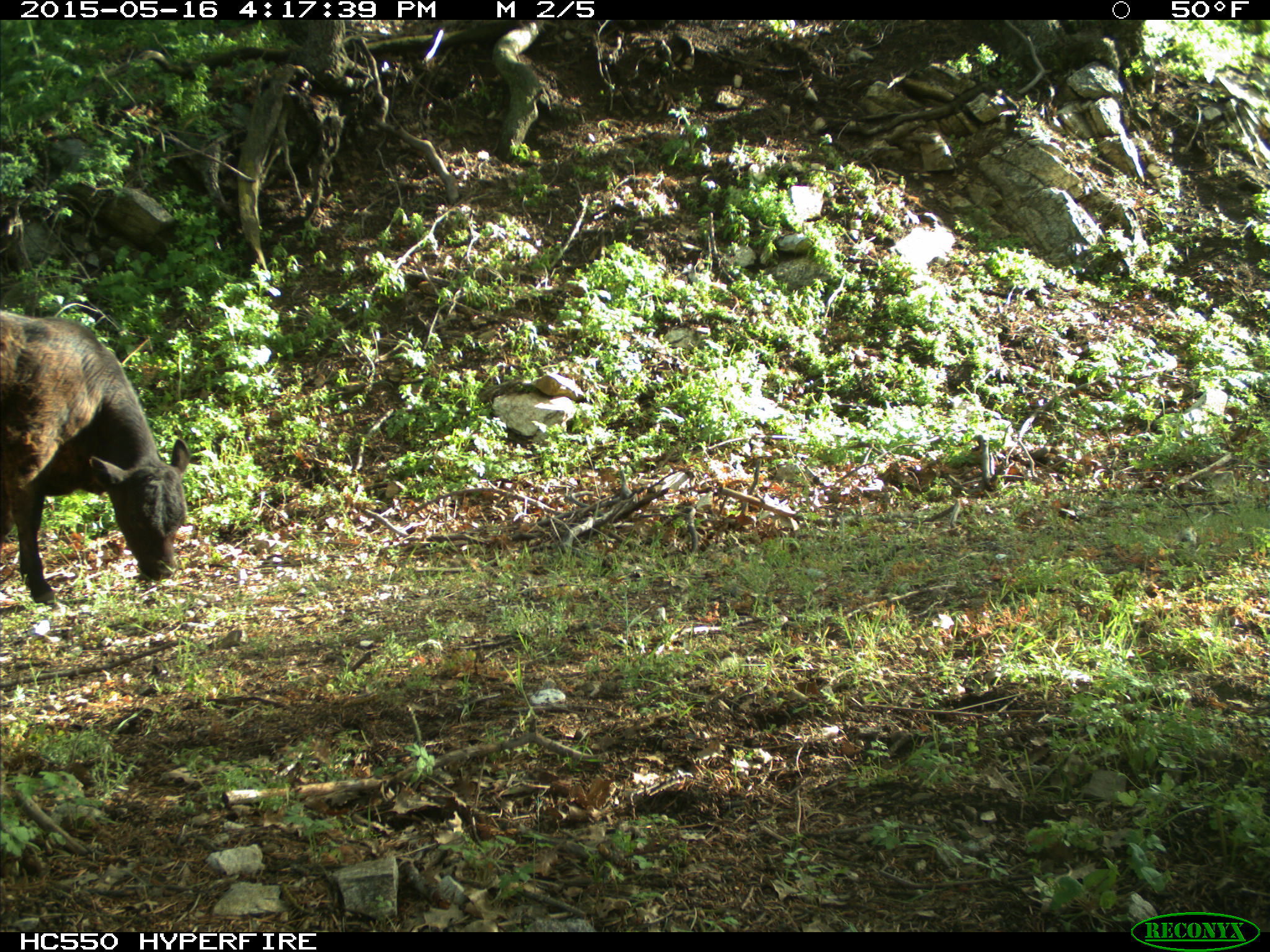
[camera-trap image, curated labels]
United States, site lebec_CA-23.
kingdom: Animalia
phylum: Chordata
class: Mammalia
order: Artiodactyla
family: Bovidae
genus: Bos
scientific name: Bos taurus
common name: domestic cow